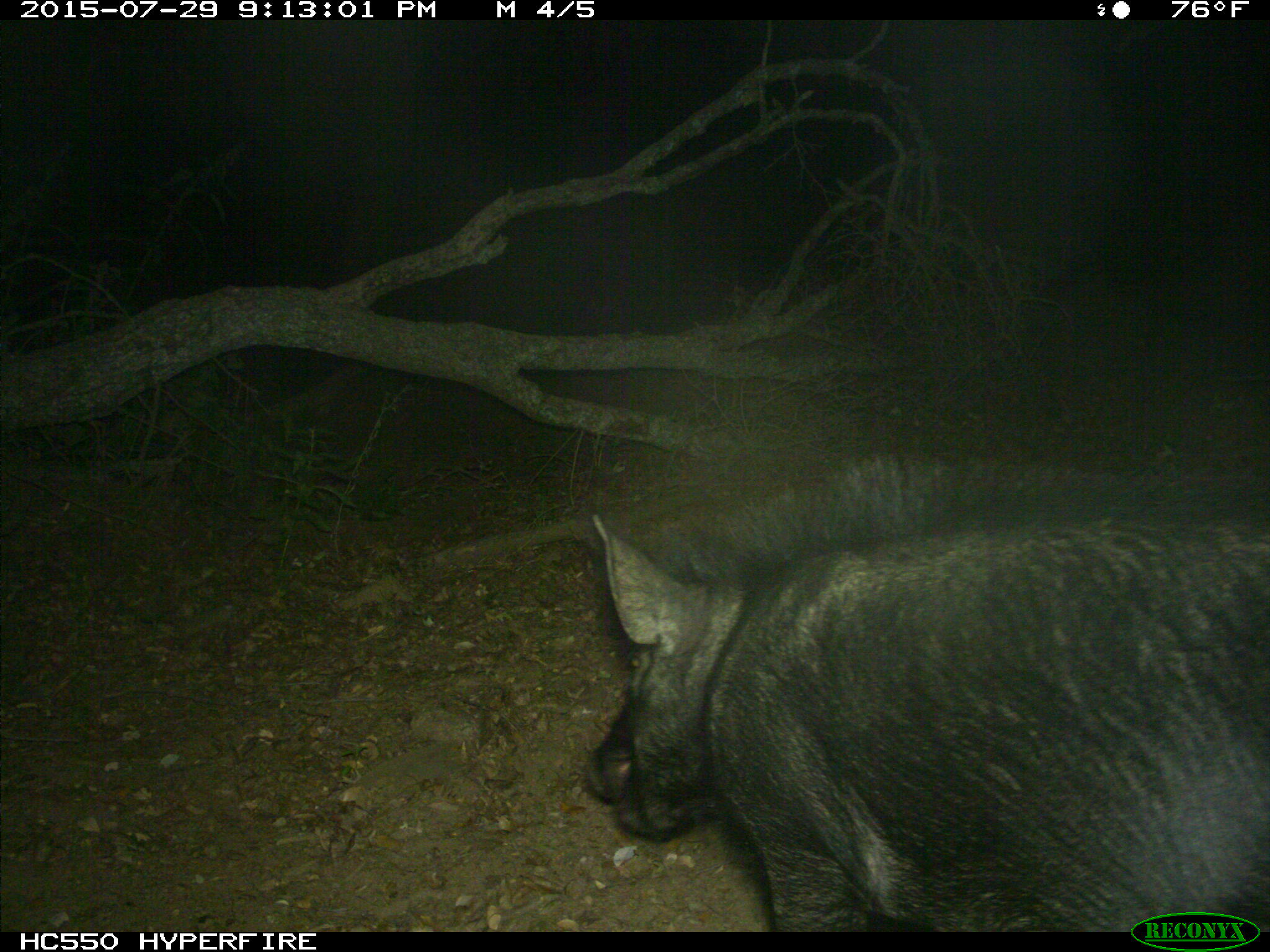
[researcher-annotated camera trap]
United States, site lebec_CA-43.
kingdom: Animalia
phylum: Chordata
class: Mammalia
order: Artiodactyla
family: Suidae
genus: Sus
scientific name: Sus scrofa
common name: wild boar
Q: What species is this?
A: Sus scrofa (wild boar).